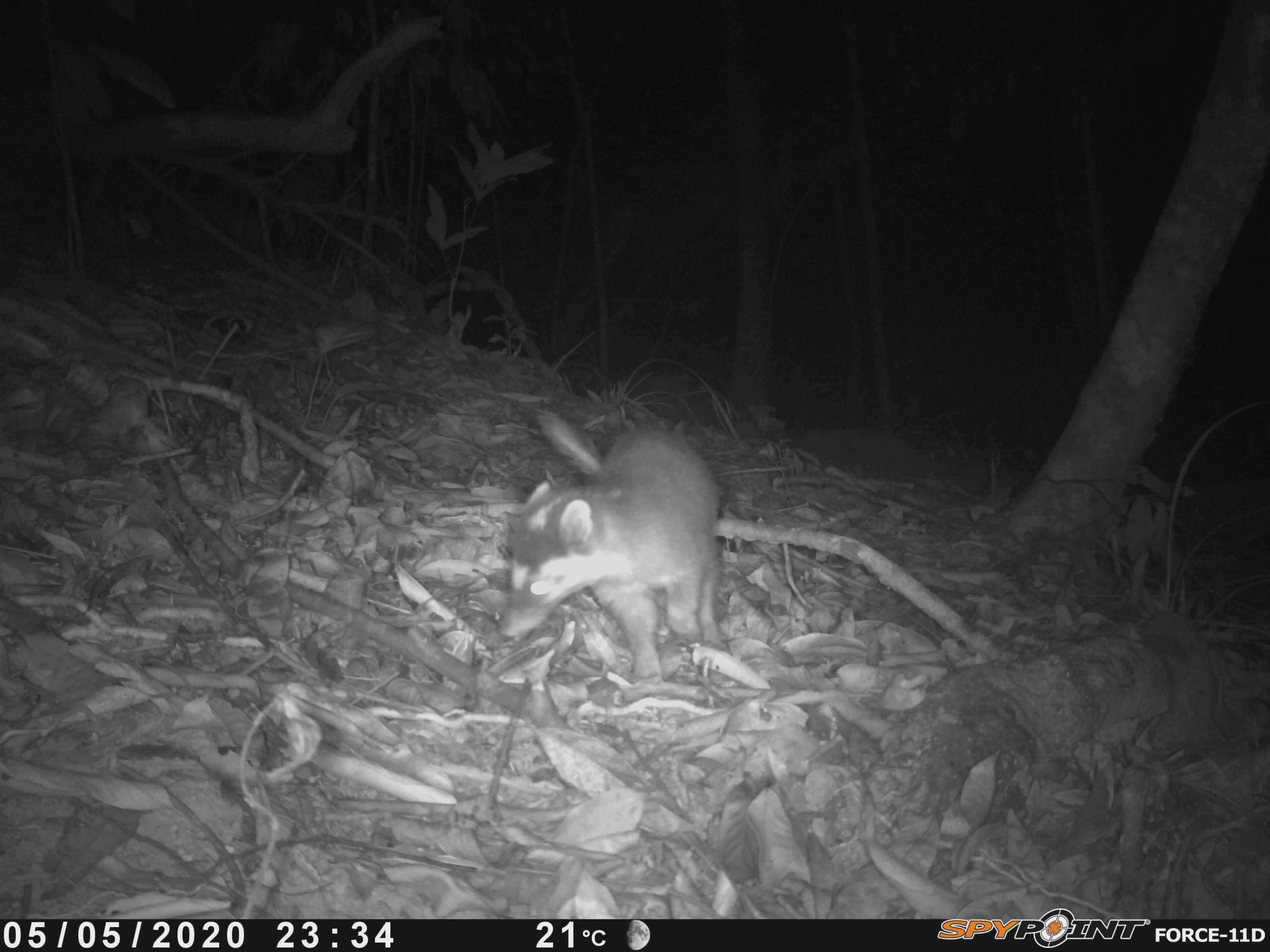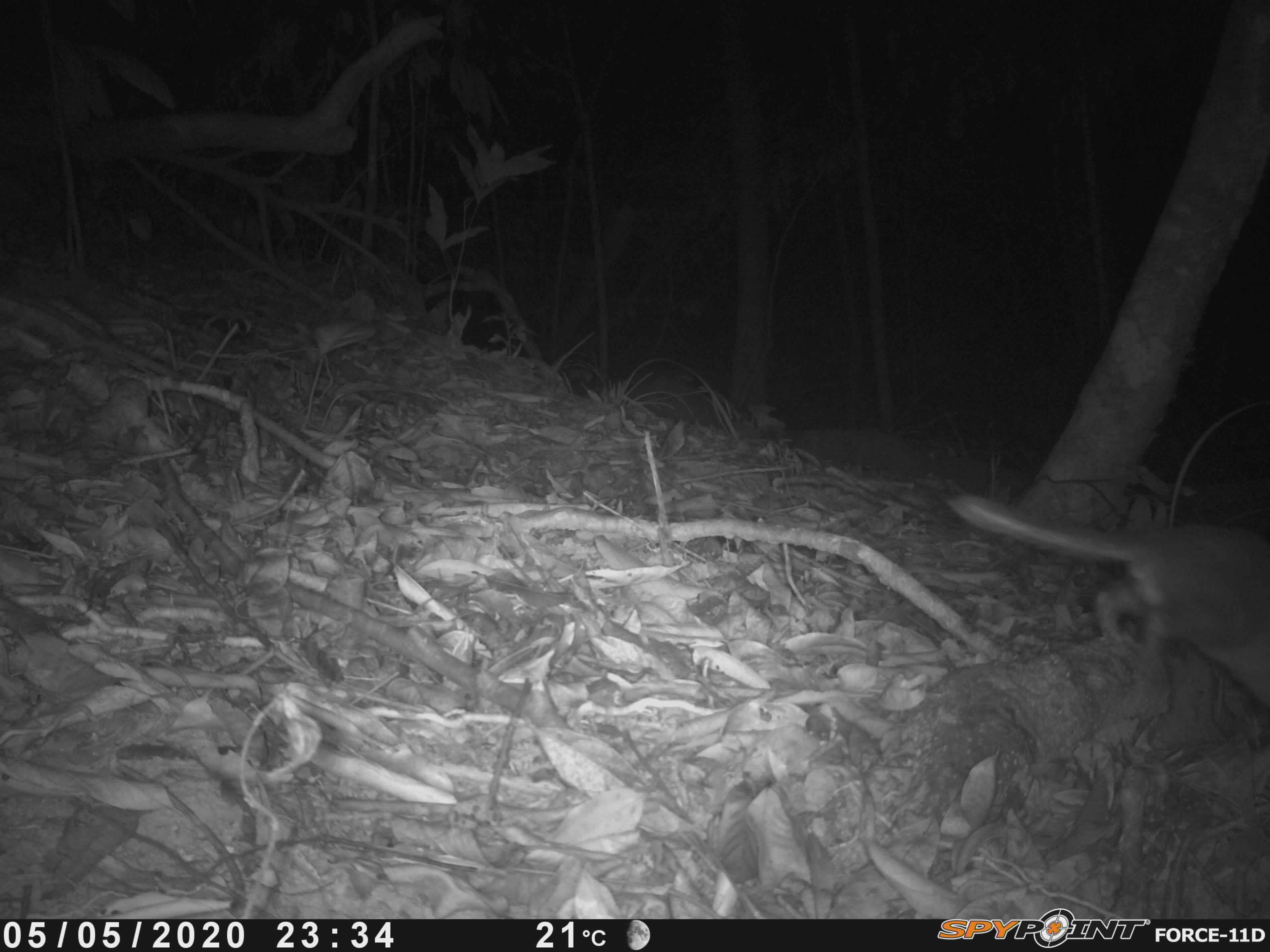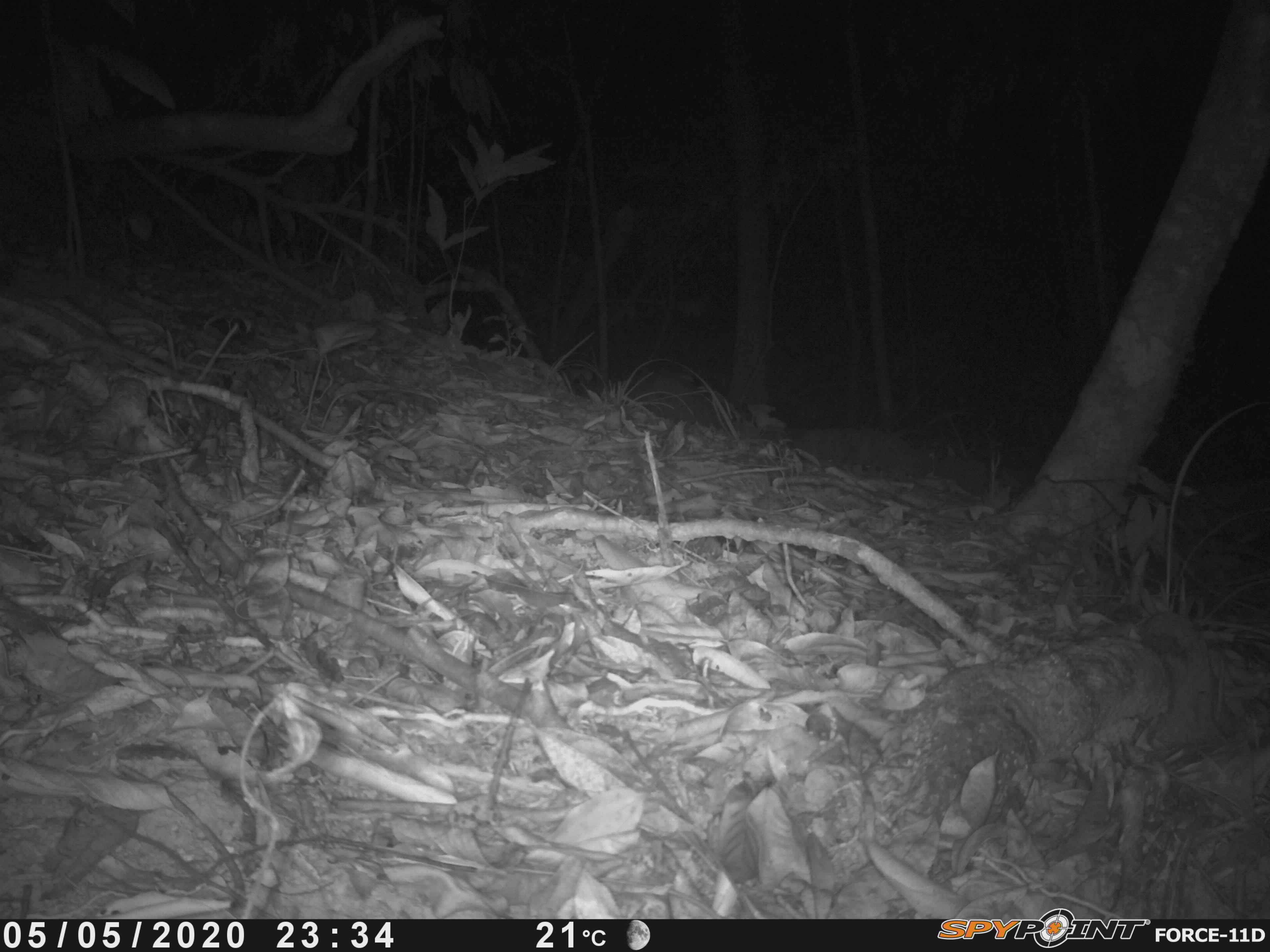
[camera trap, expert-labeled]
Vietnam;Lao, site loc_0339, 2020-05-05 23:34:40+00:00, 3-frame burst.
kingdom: Animalia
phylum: Chordata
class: Mammalia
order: Carnivora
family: Mustelidae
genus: Melogale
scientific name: Melogale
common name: ferret badger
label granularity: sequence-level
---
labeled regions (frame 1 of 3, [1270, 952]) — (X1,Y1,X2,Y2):
ferret badger: (502,410,724,676)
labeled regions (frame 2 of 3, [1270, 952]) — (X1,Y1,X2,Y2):
ferret badger: (947,489,1270,716)